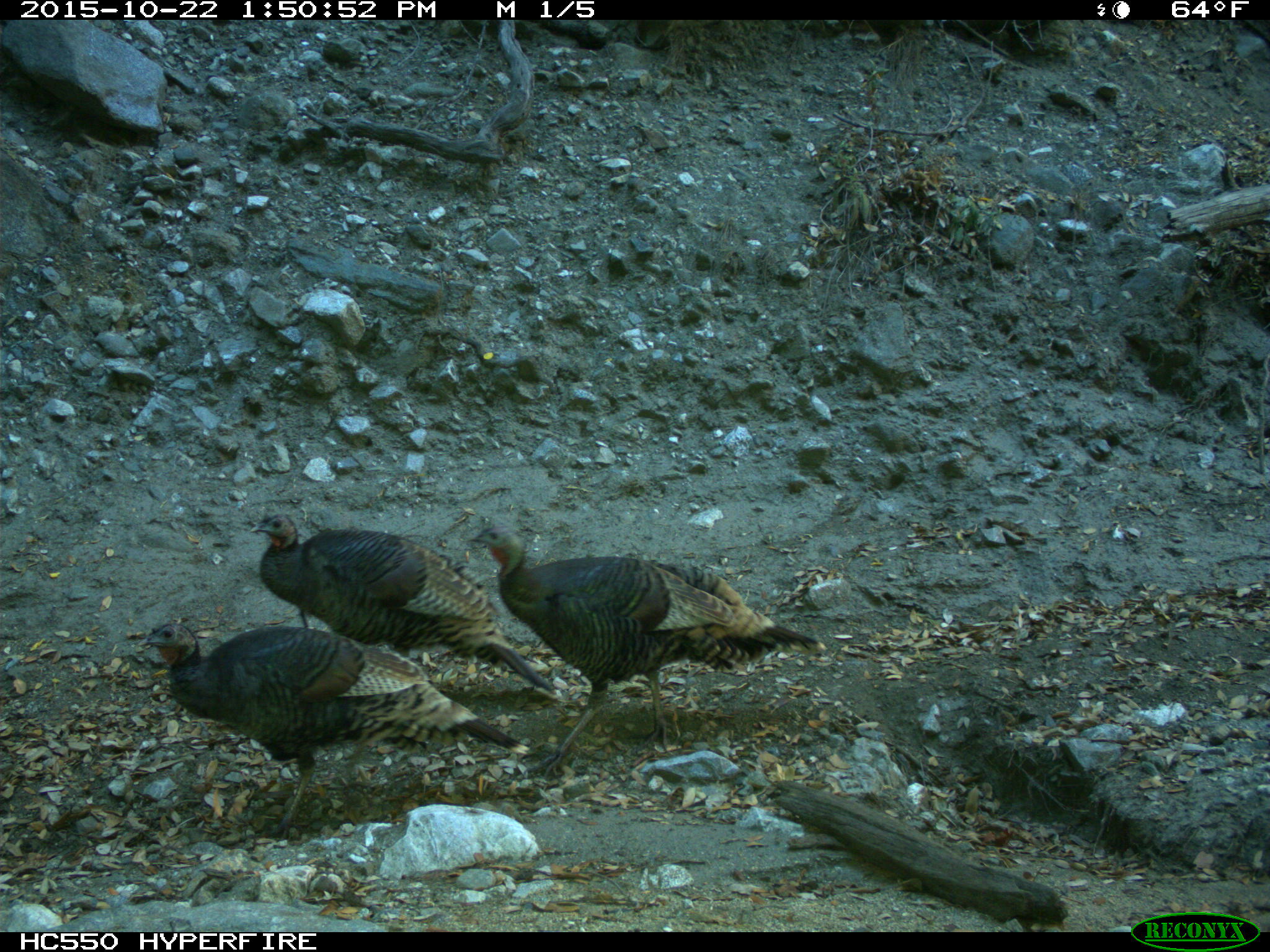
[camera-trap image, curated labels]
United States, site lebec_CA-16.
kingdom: Animalia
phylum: Chordata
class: Aves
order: Galliformes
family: Phasianidae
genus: Meleagris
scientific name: Meleagris gallopavo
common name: wild turkey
Meleagris gallopavo (wild turkey).